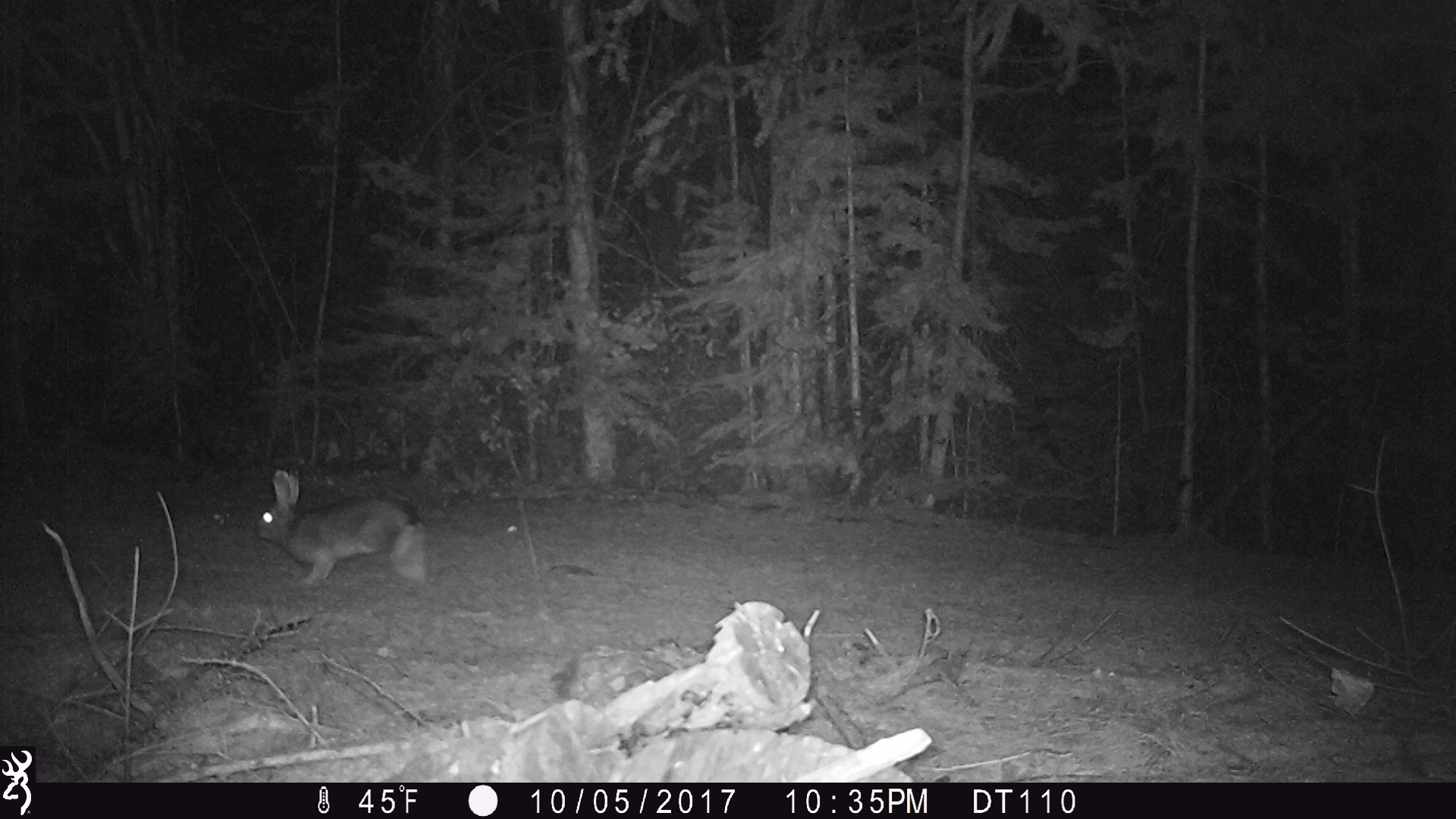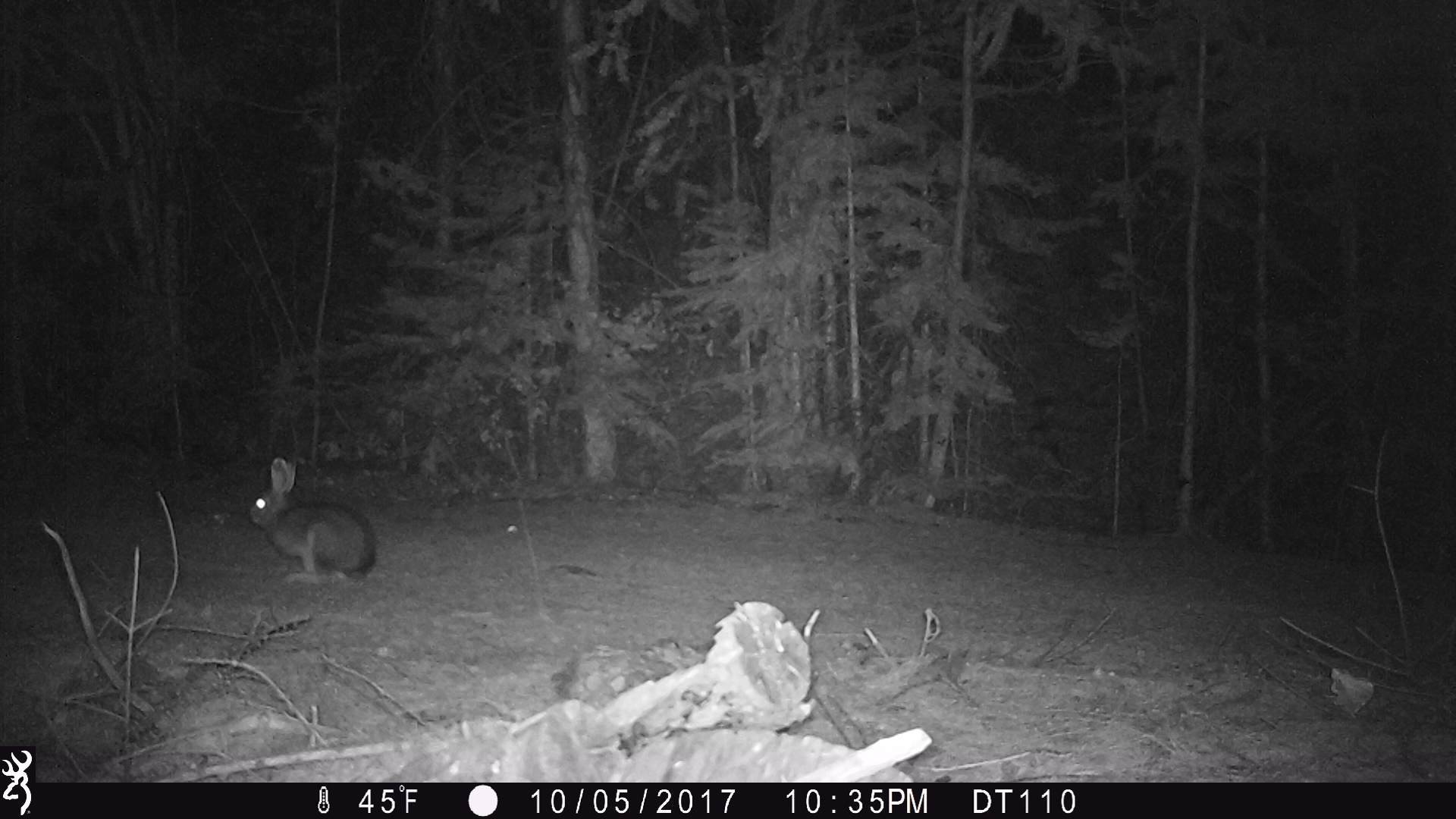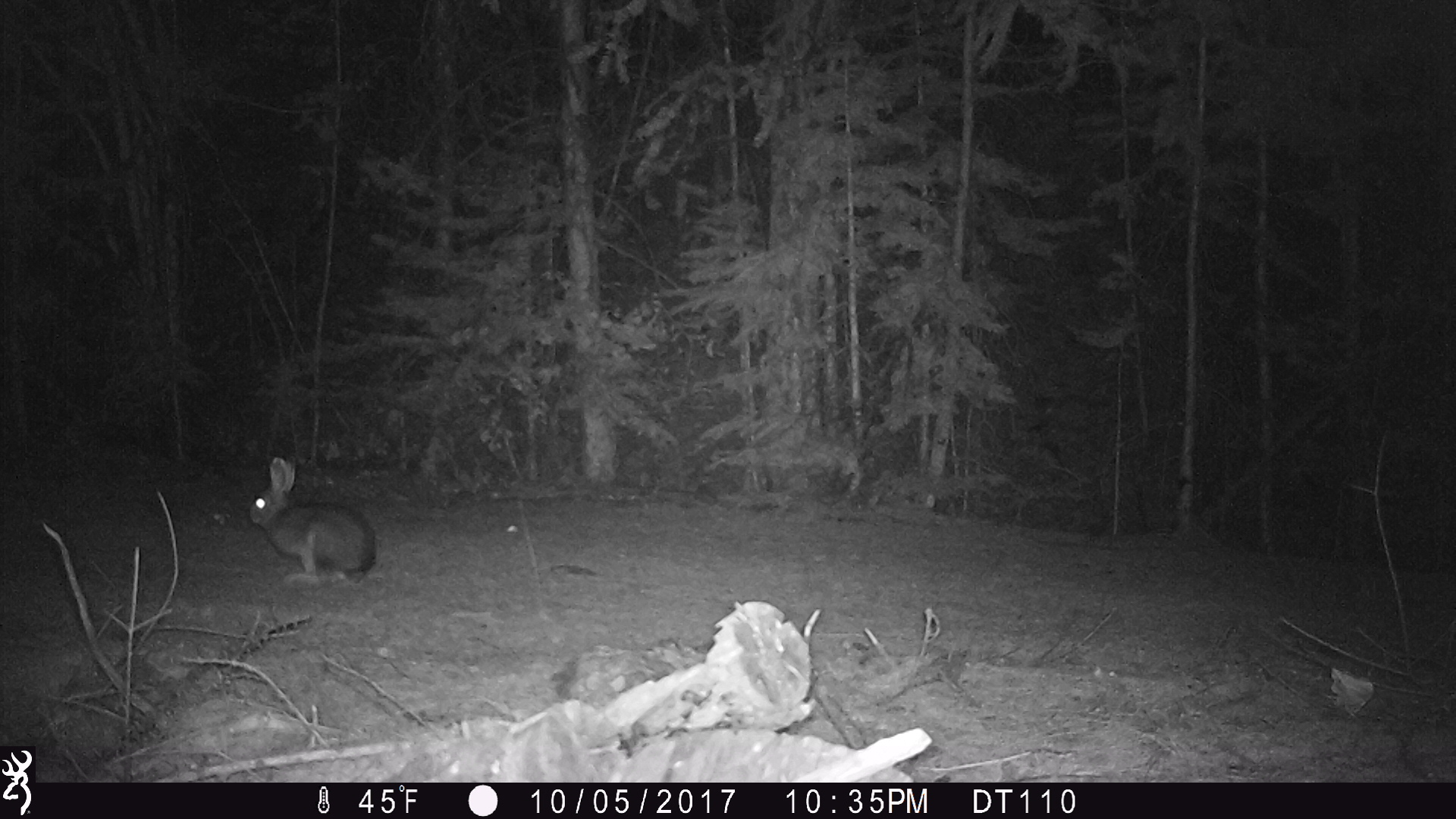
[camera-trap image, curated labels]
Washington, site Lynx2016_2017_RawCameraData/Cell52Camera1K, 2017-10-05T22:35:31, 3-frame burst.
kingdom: Animalia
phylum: Chordata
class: Mammalia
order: Lagomorpha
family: Leporidae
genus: Lepus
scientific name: Lepus americanus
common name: snowshoe hare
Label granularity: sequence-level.